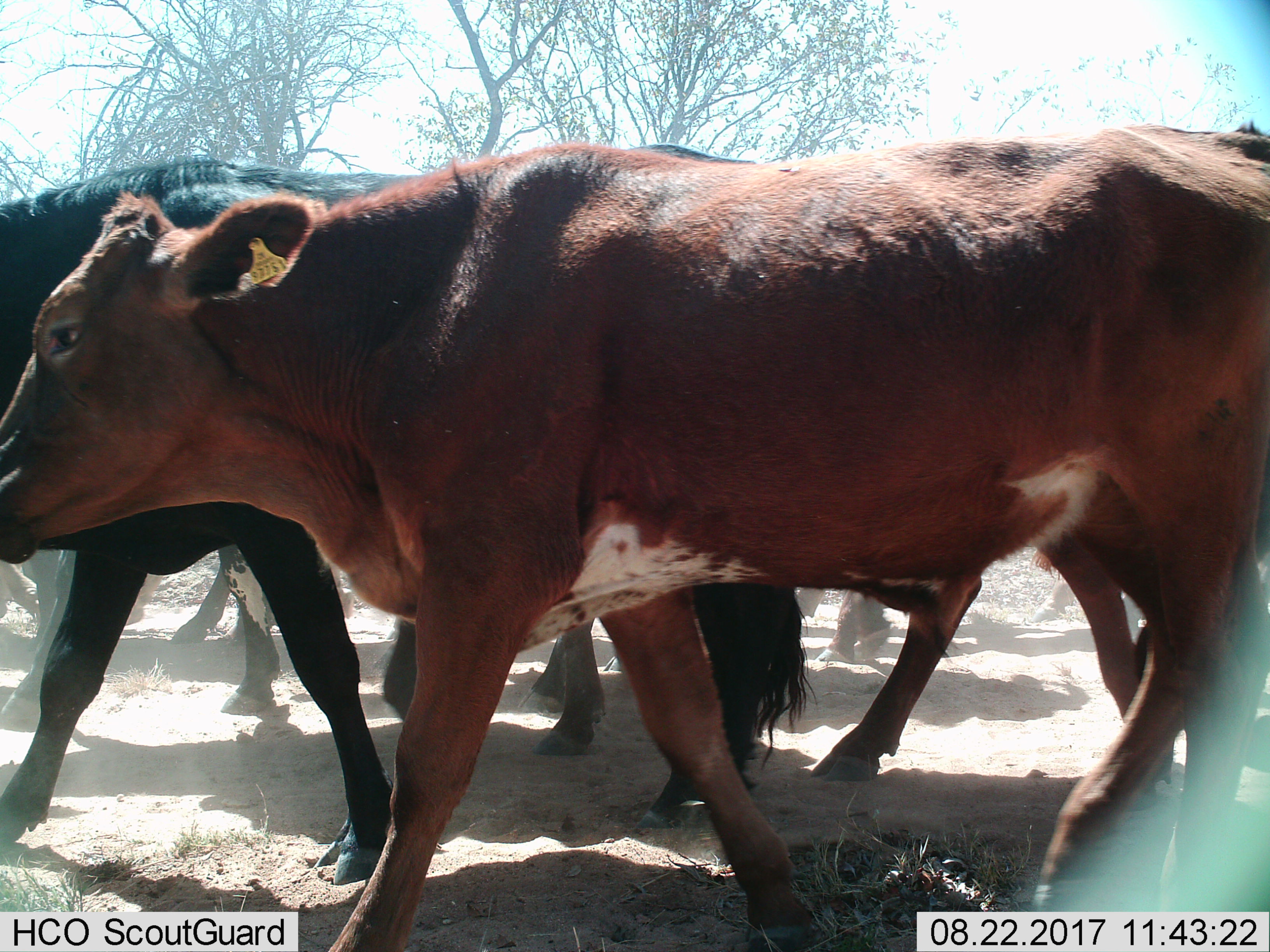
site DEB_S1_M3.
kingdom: Animalia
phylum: Chordata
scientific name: Vertebrata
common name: domestic animal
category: domesticanimal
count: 6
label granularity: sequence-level